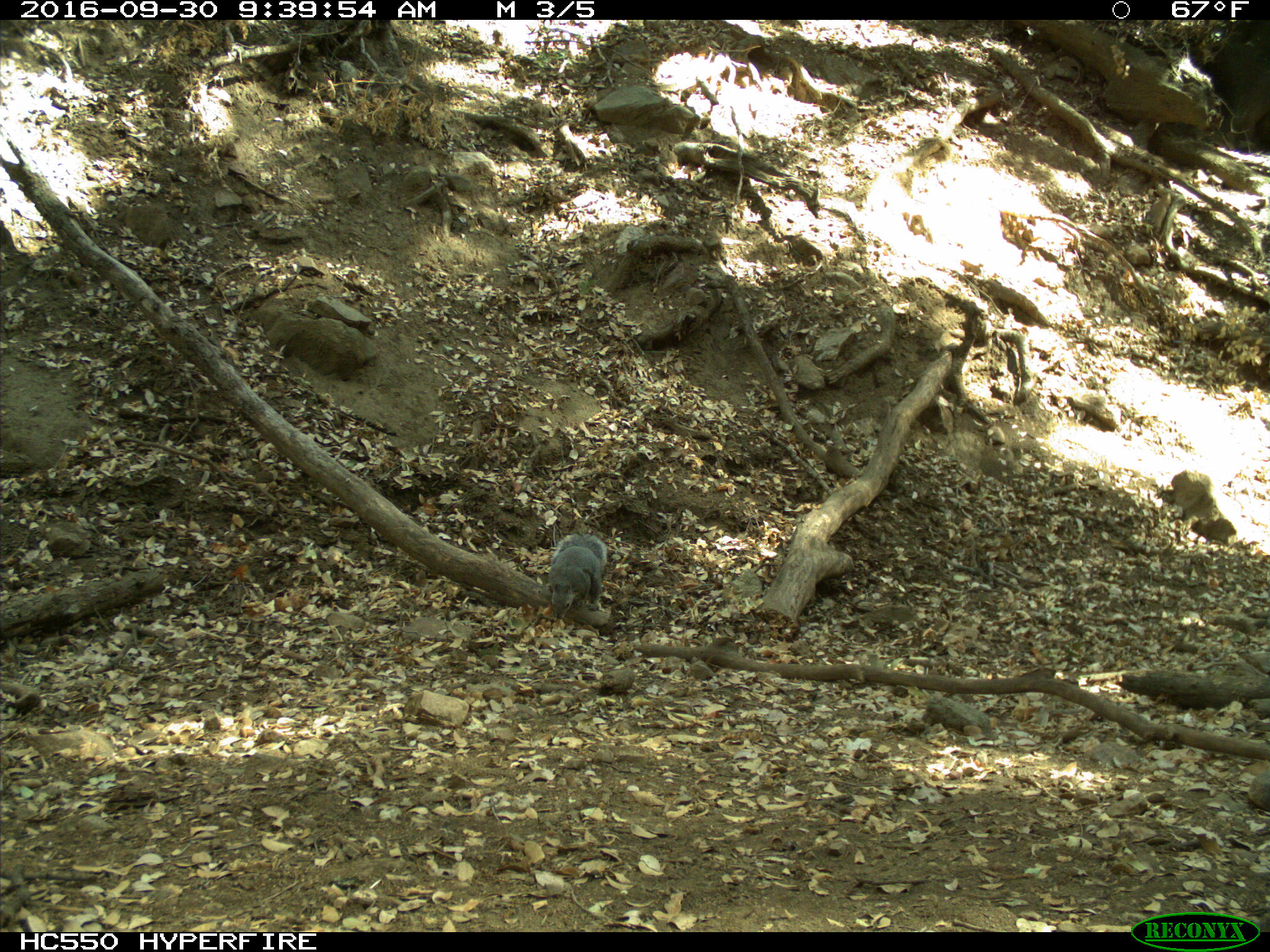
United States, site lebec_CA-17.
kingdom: Animalia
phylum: Chordata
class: Mammalia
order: Rodentia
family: Sciuridae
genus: Sciurus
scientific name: Sciurus carolinensis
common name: eastern gray squirrel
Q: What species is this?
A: Sciurus carolinensis (eastern gray squirrel).